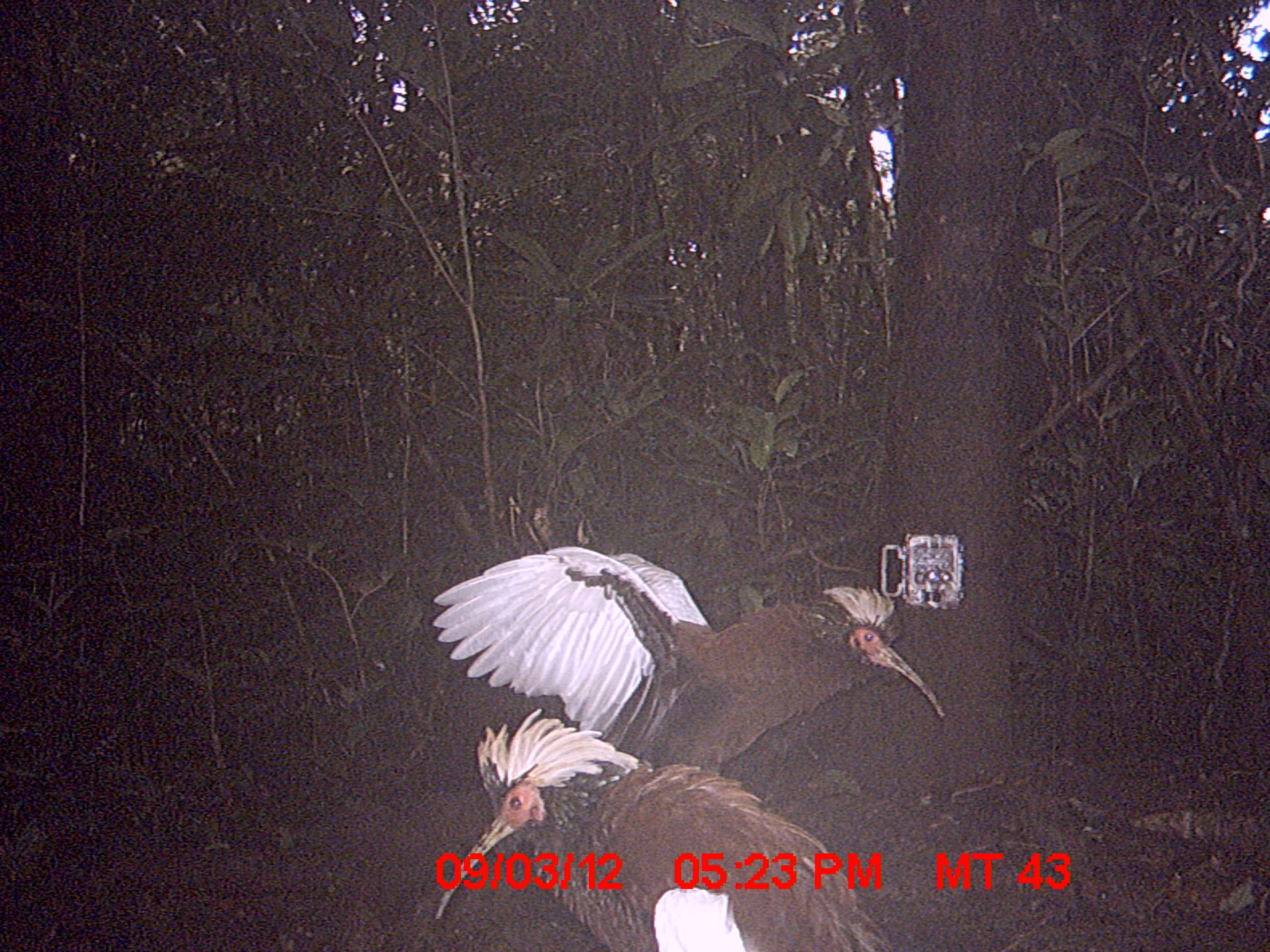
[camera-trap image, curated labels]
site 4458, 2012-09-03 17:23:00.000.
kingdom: Animalia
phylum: Chordata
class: Aves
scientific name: Aves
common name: bird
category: unknown bird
Unknown bird (bird) (Aves), count 2.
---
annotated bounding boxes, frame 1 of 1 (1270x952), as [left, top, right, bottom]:
unknown bird: [430, 544, 946, 774]; [436, 708, 898, 951]